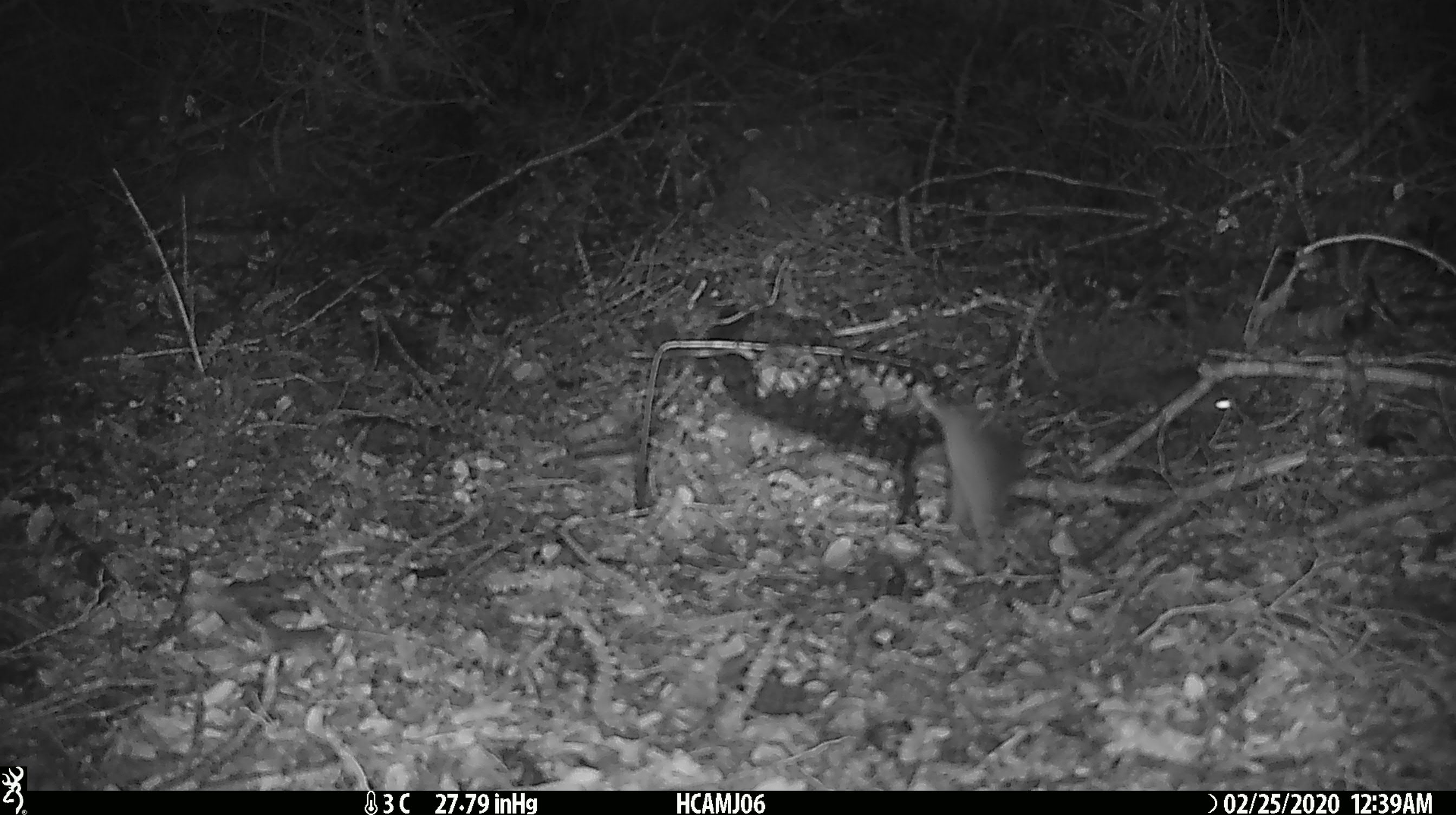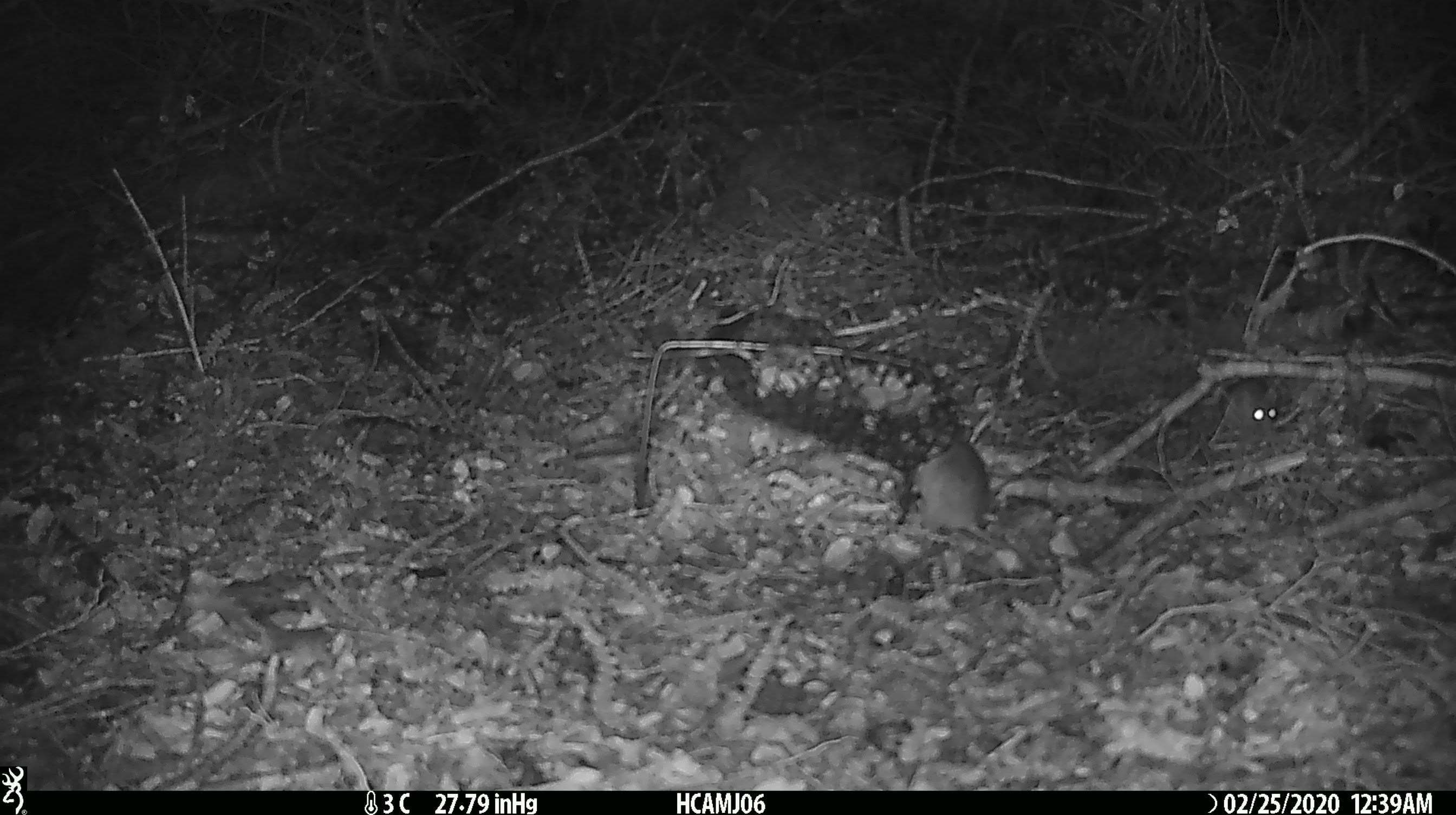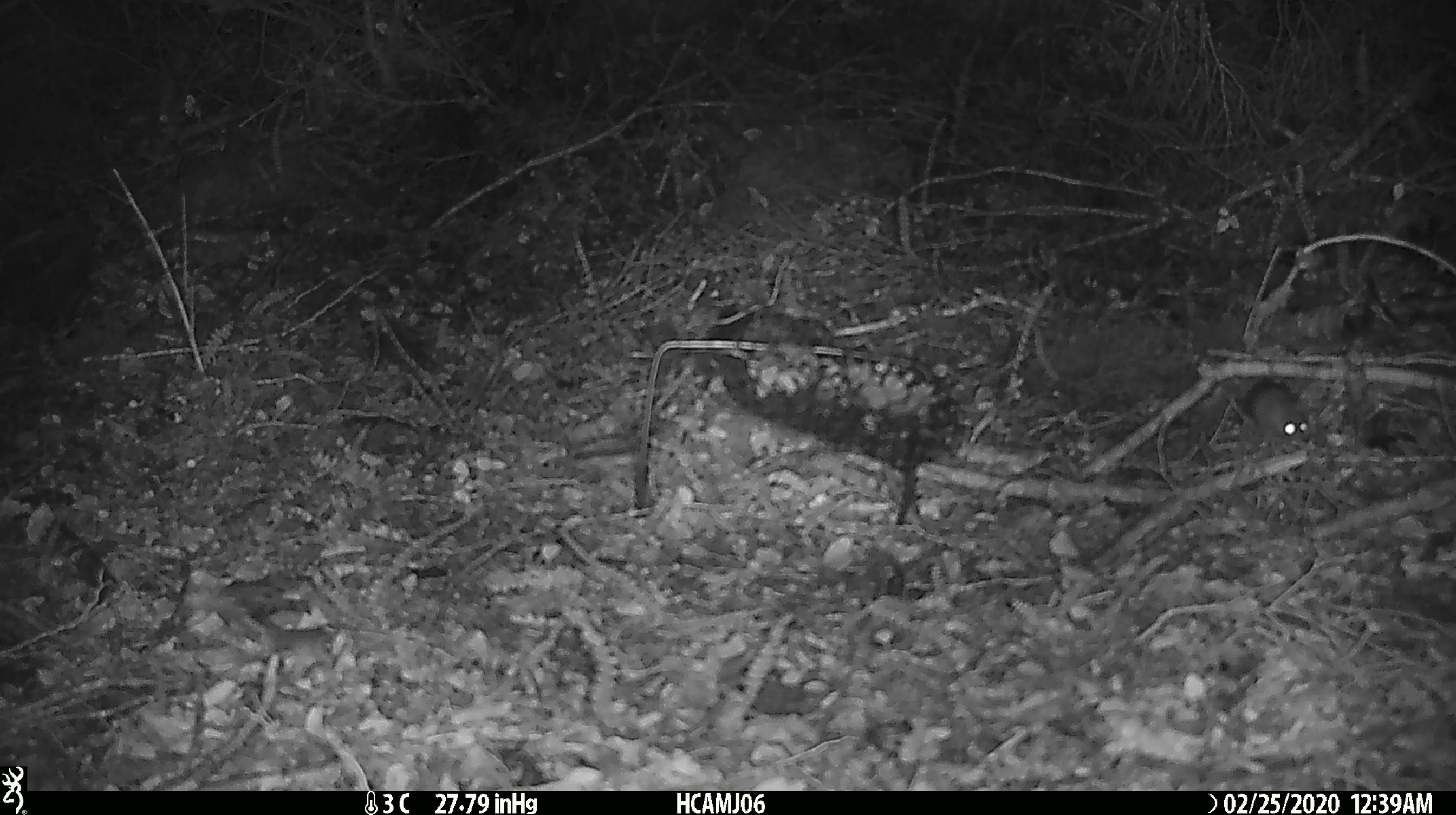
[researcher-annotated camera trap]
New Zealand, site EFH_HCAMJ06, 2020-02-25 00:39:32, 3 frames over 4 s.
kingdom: Animalia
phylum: Chordata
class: Mammalia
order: Rodentia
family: Muridae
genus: Mus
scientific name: Mus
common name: mouse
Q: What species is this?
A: Mouse (Mus).